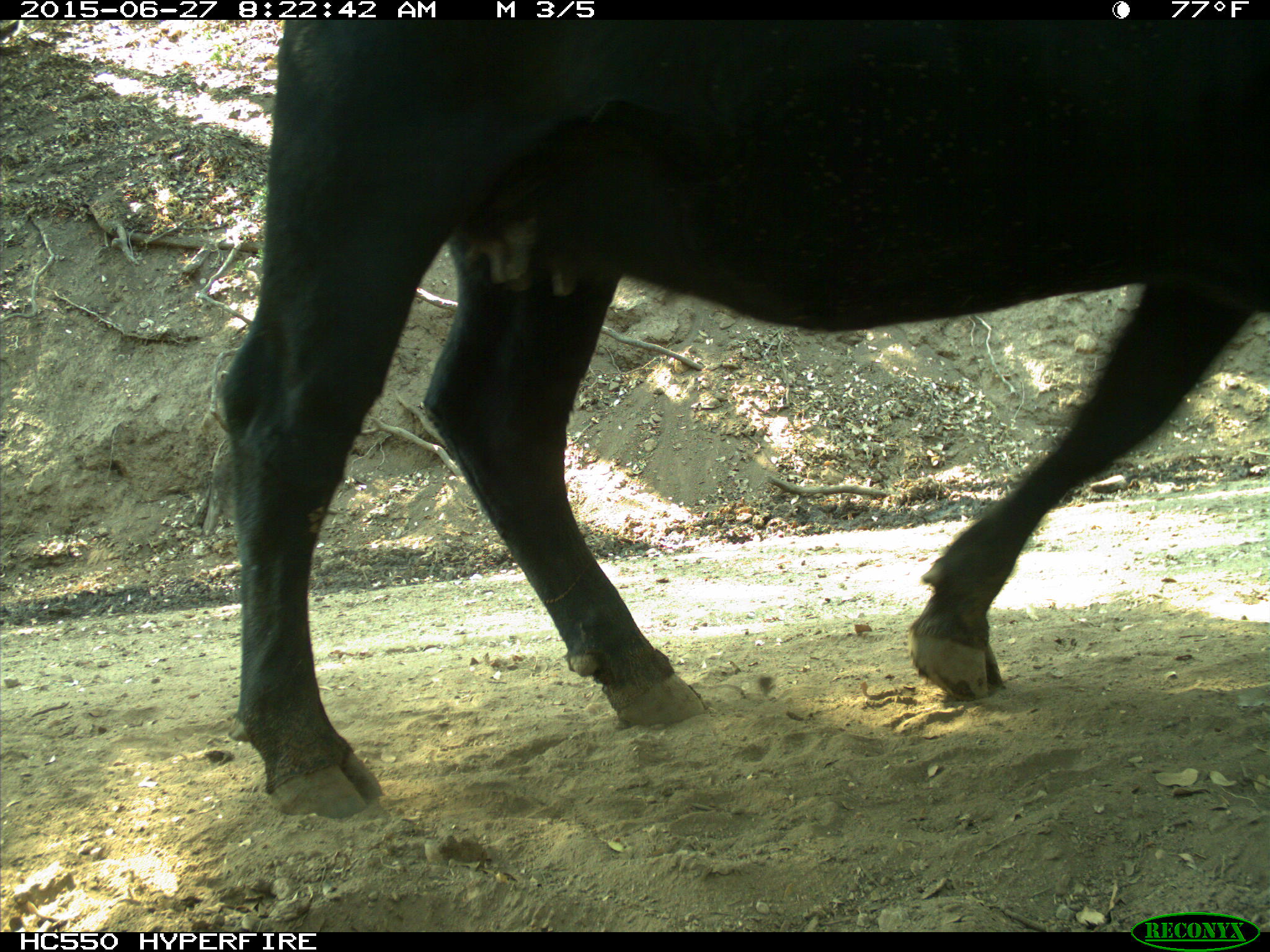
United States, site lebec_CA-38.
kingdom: Animalia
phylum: Chordata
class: Mammalia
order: Artiodactyla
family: Bovidae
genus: Bos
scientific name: Bos taurus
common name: domestic cow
Bos taurus (domestic cow).